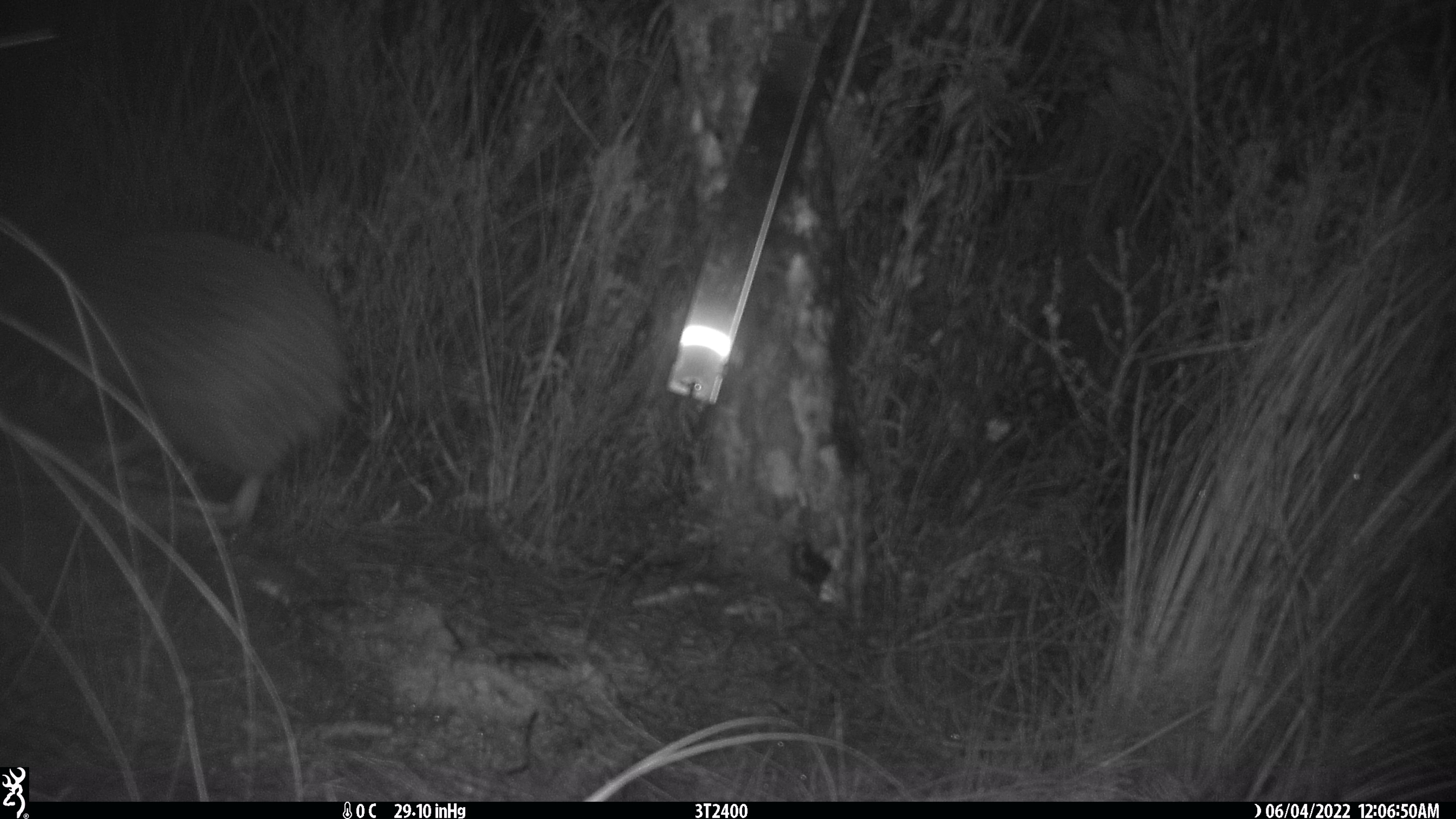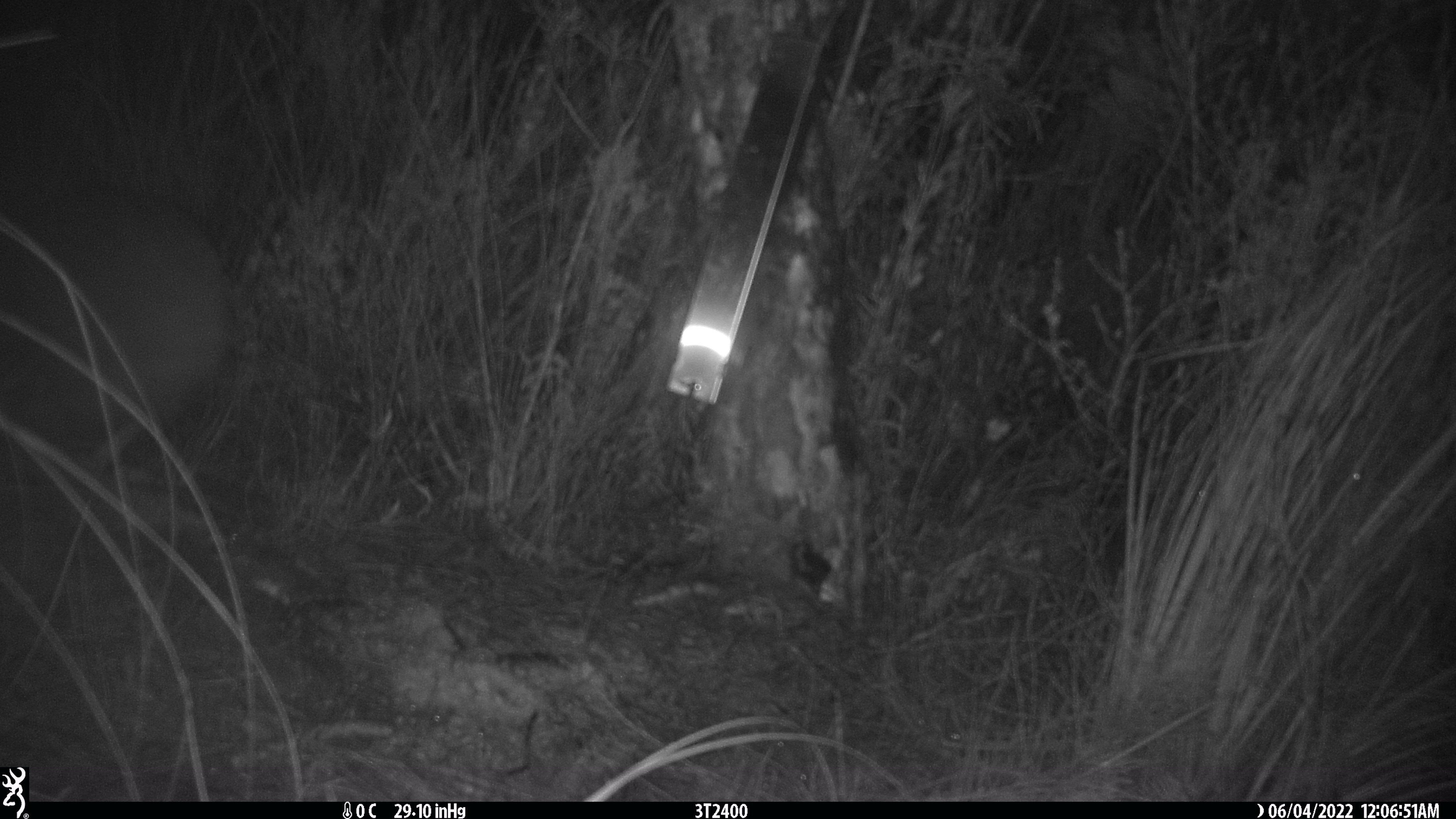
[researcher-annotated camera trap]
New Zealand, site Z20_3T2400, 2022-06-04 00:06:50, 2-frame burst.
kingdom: Animalia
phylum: Chordata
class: Aves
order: Apterygiformes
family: Apterygidae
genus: Apteryx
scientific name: Apteryx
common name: kiwi